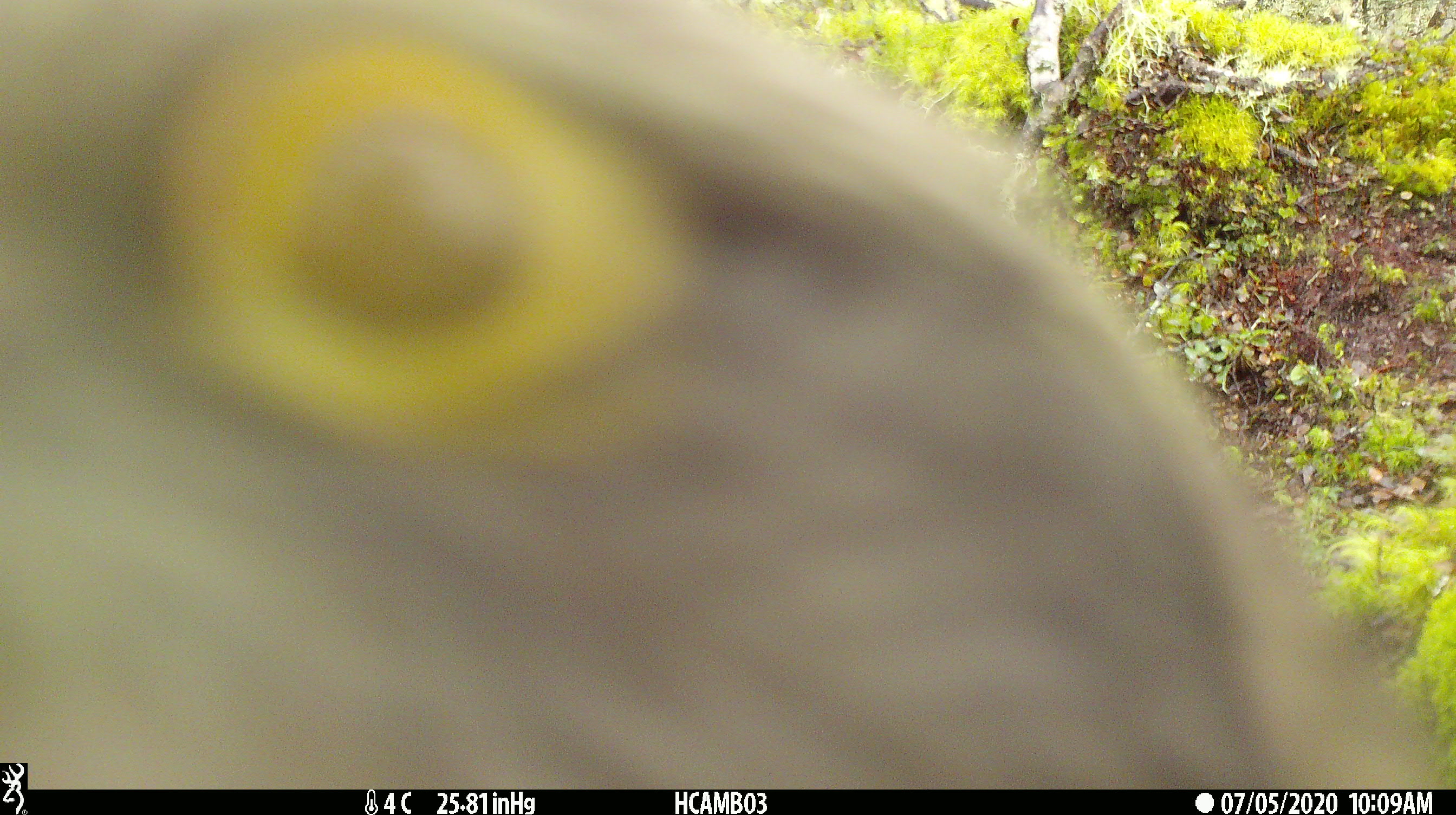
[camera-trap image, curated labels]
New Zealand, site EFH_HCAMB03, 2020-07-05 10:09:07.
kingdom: Animalia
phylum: Chordata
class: Aves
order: Psittaciformes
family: Strigopidae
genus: Nestor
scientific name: Nestor notabilis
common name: kea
Kea (Nestor notabilis).